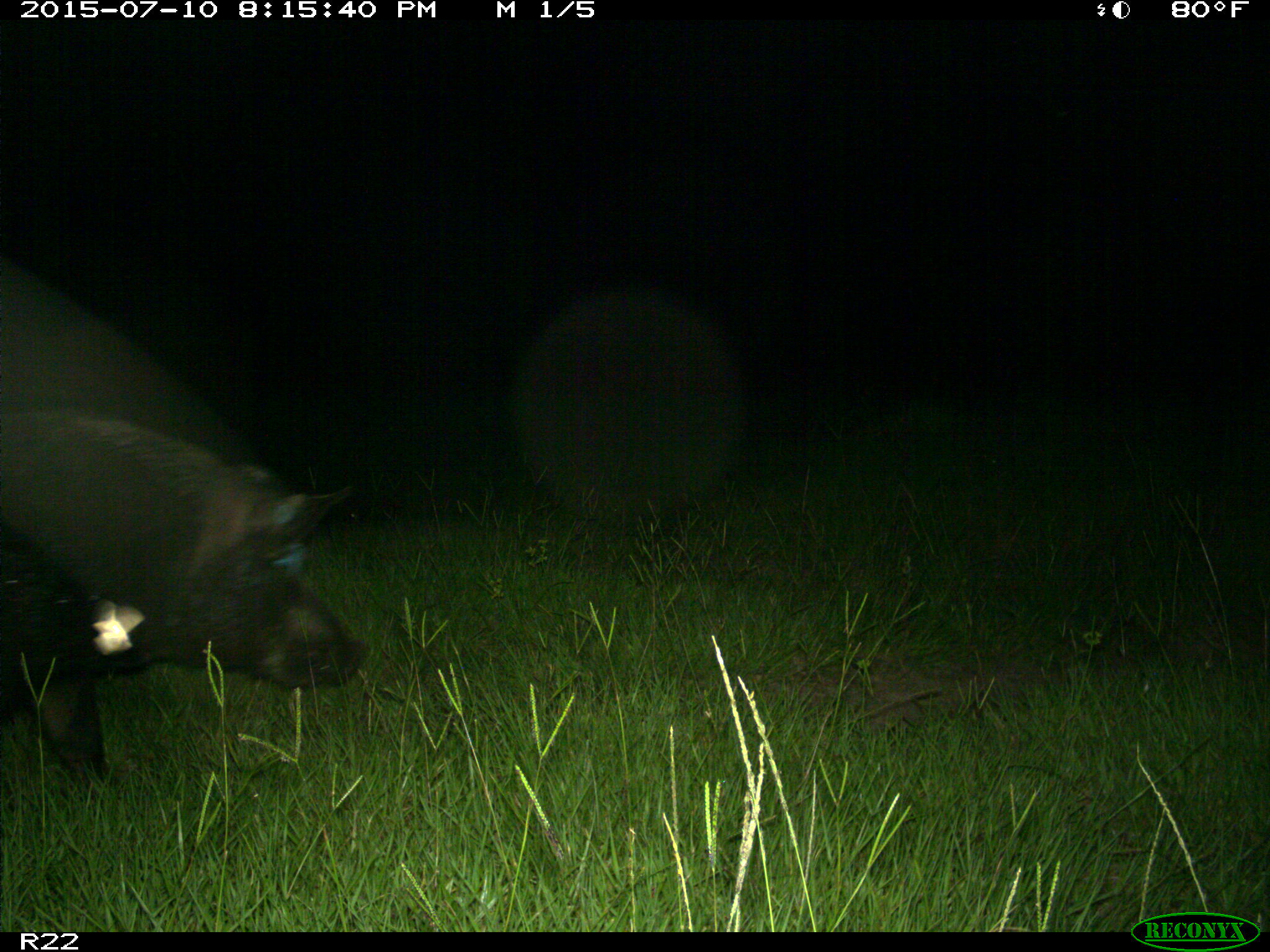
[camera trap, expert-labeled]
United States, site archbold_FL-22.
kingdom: Animalia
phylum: Chordata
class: Mammalia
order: Artiodactyla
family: Bovidae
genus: Bos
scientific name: Bos taurus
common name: domestic cow